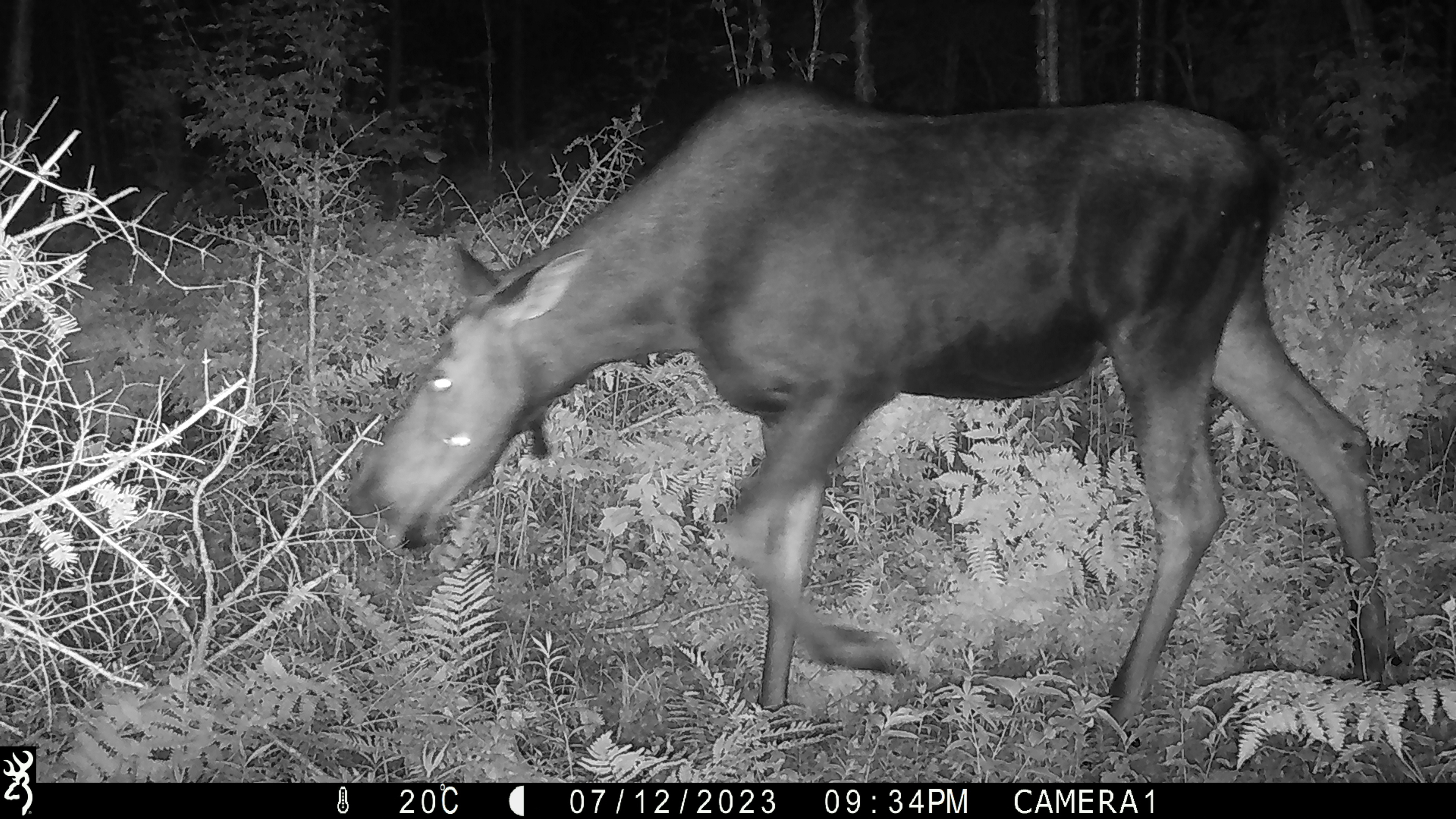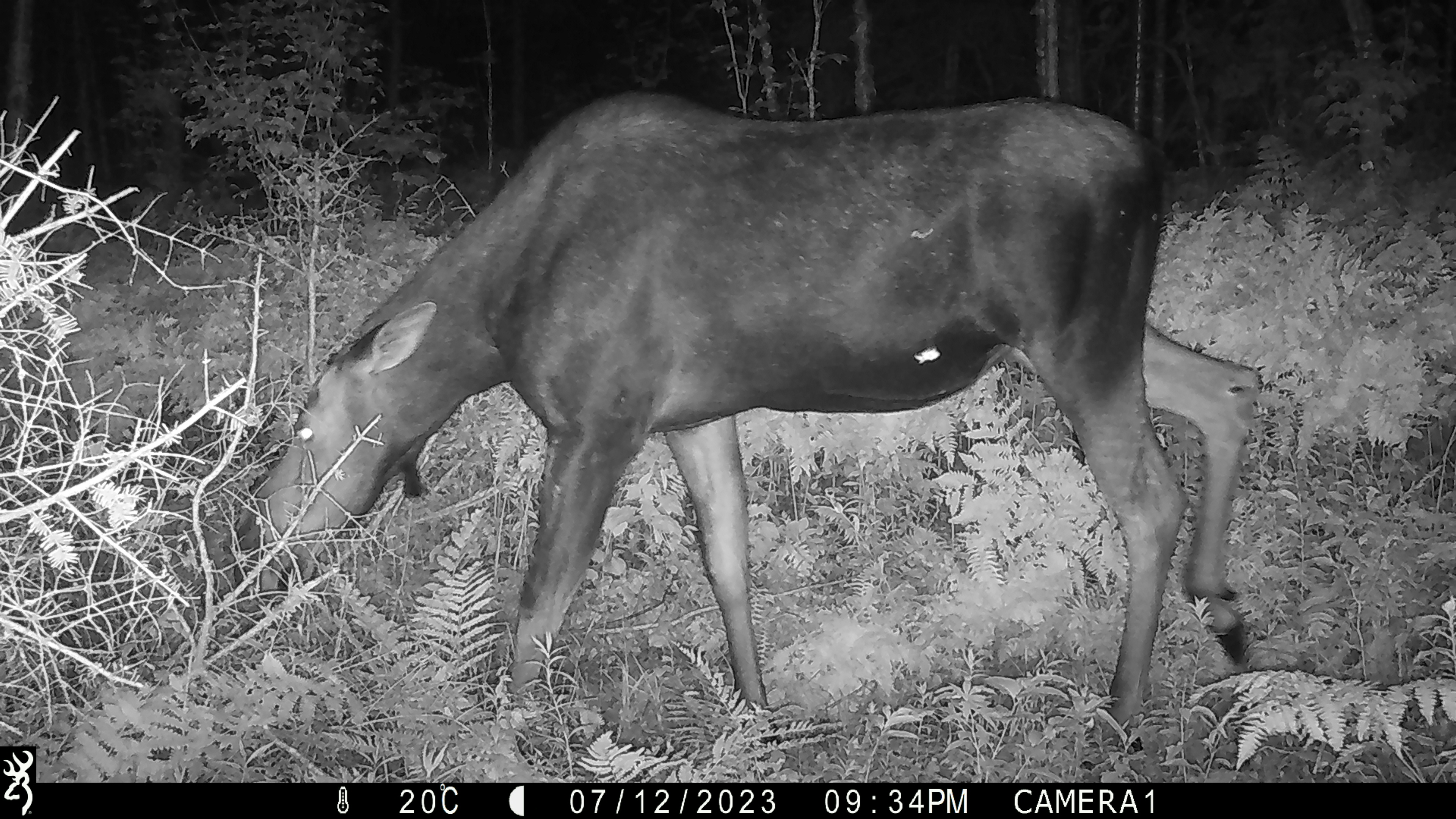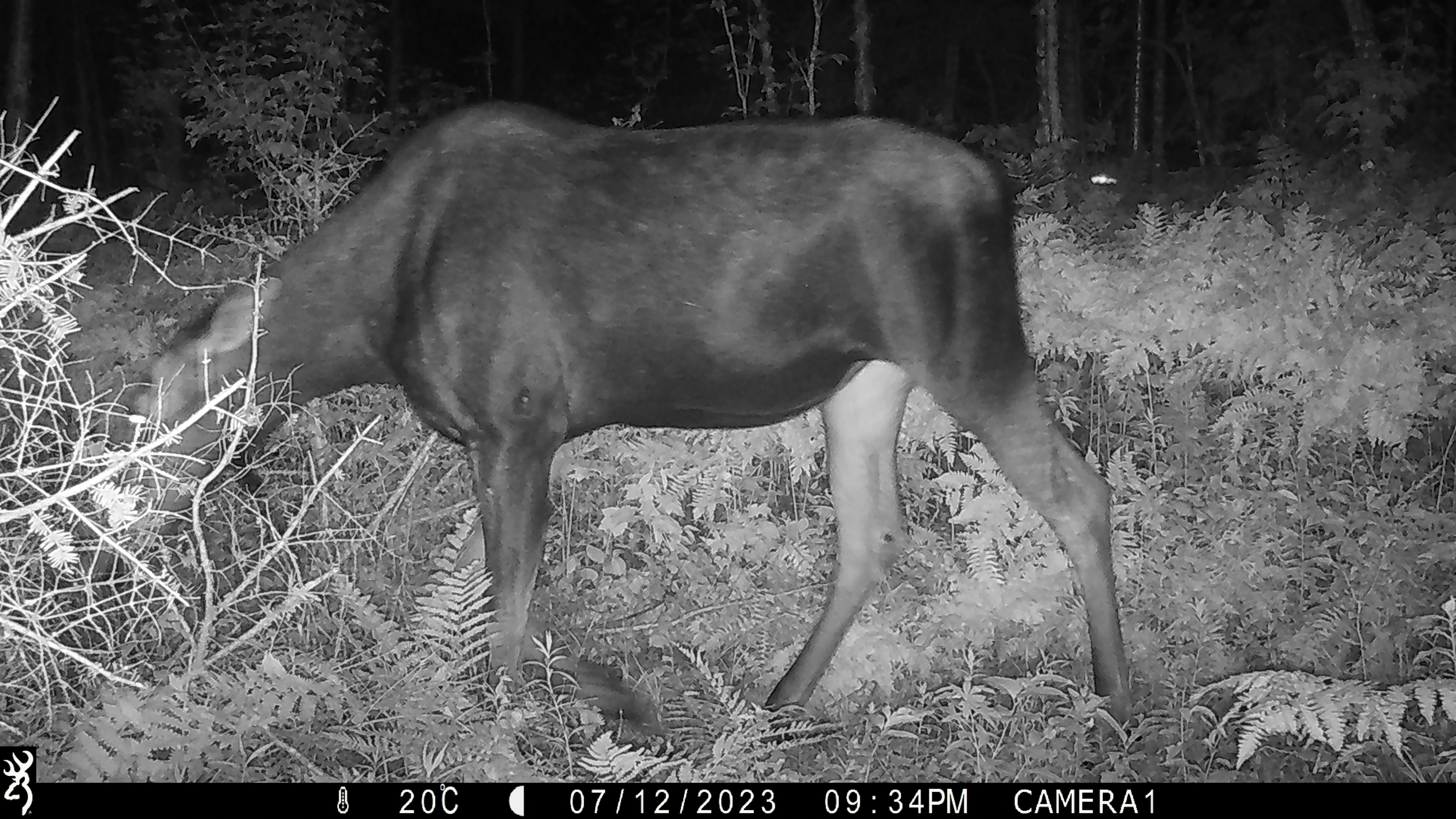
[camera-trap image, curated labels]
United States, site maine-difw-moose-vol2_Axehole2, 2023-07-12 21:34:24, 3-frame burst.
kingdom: Animalia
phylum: Chordata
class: Mammalia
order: Artiodactyla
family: Cervidae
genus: Alces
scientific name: Alces alces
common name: moose